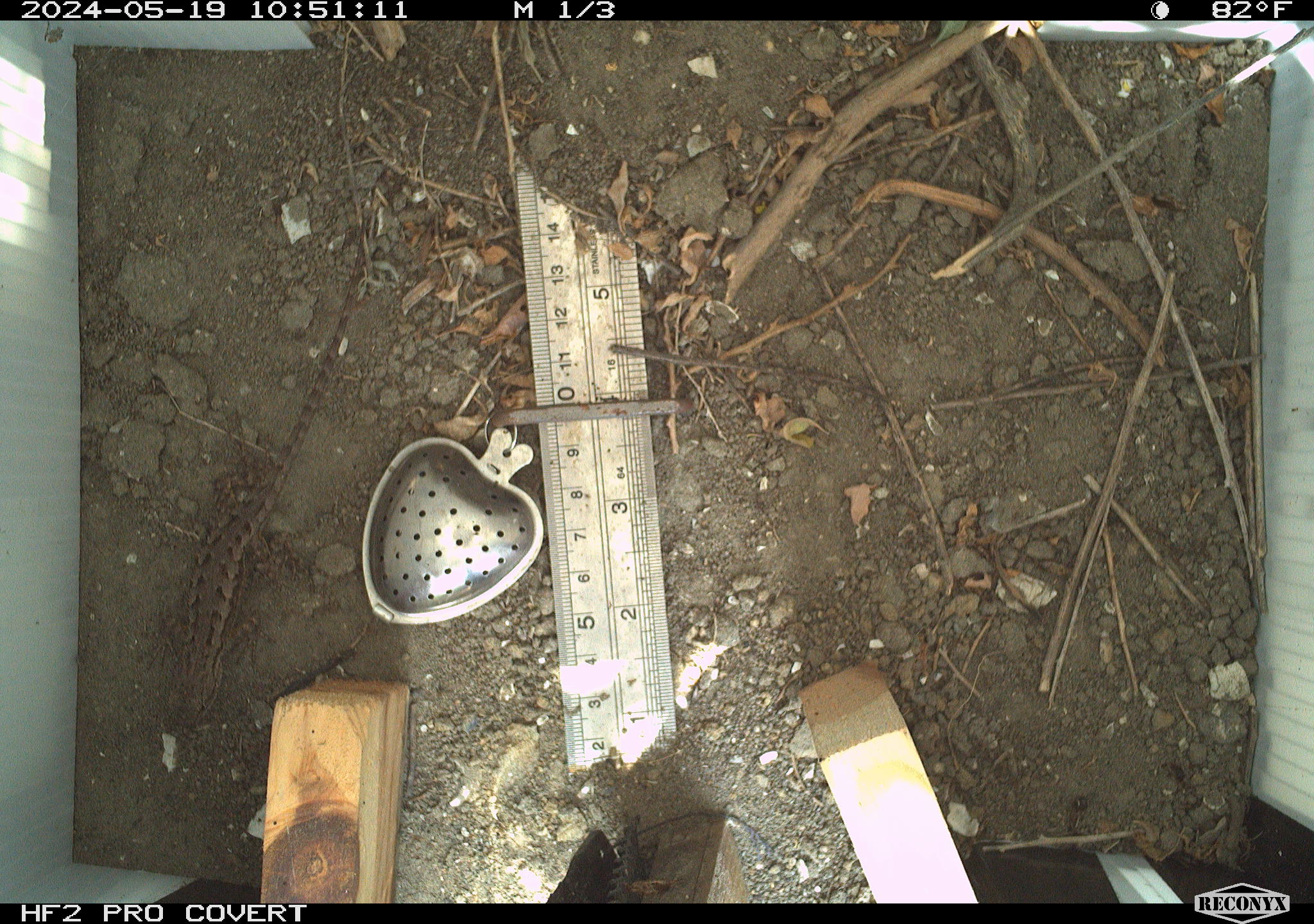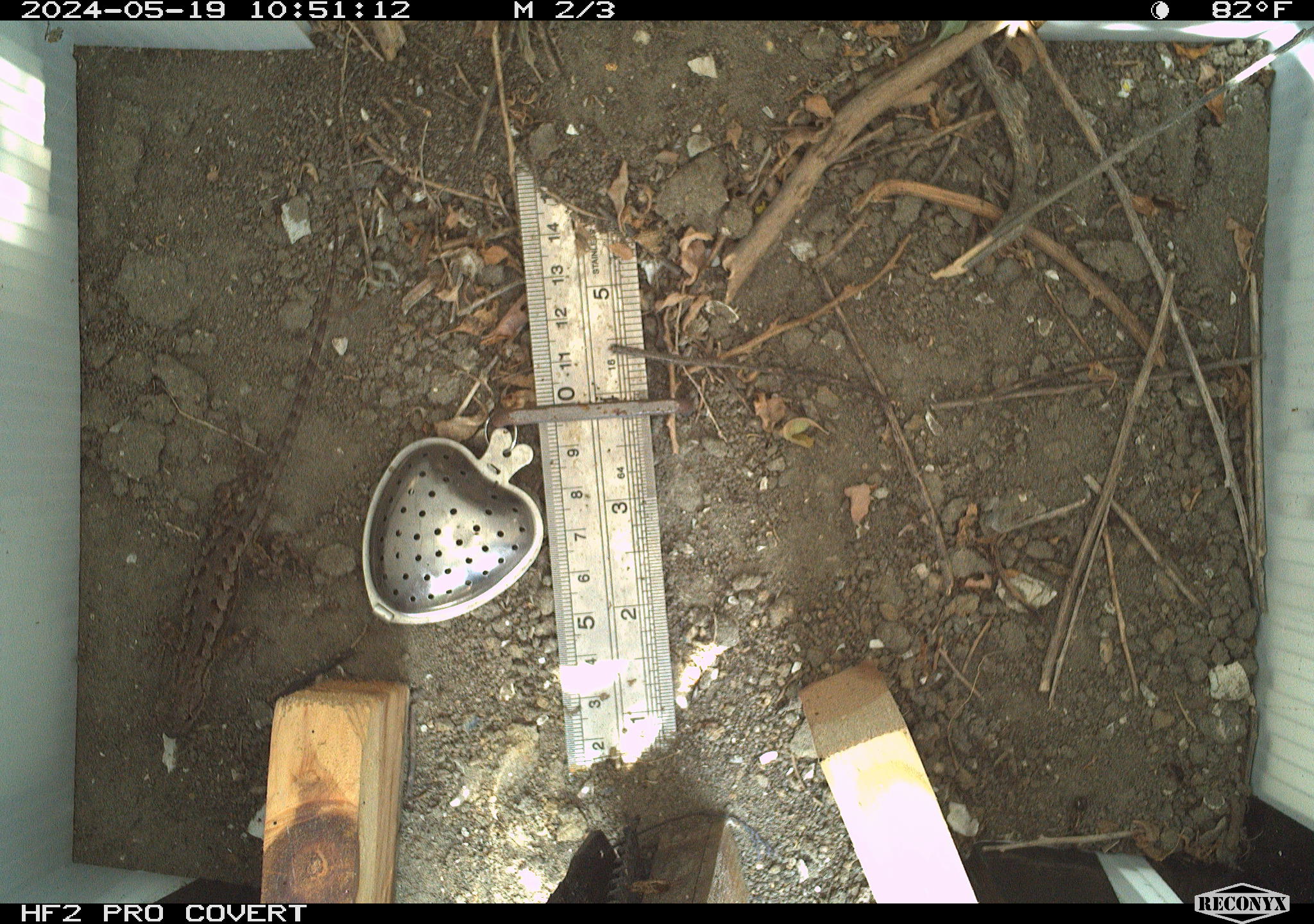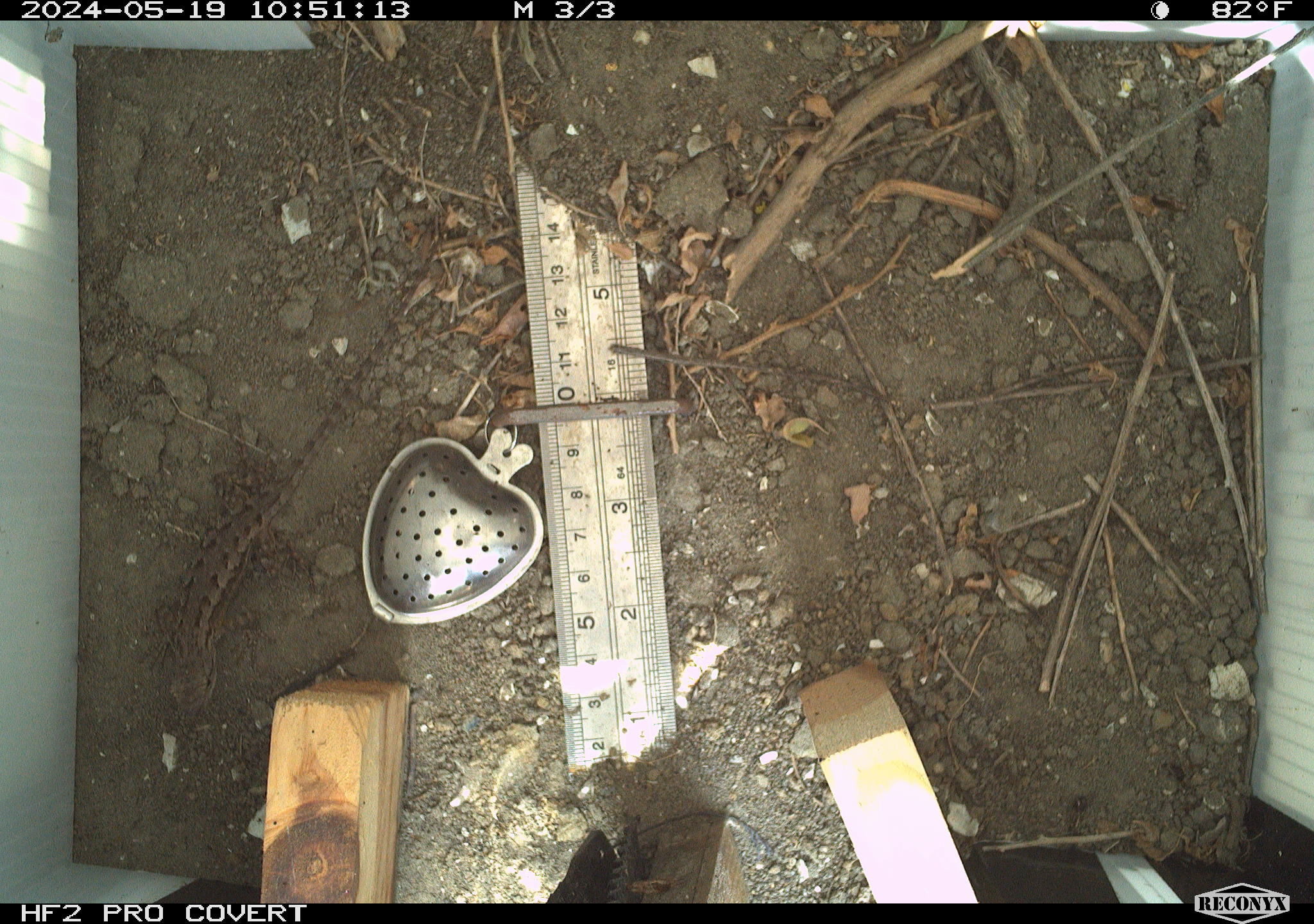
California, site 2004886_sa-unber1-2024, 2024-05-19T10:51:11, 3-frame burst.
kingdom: Animalia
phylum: Chordata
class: Reptilia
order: Squamata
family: Phrynosomatidae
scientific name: Phrynosomatidae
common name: phrynosomatid lizards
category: phrynosomatidae family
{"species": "phrynosomatidae family (phrynosomatid lizards) (Phrynosomatidae)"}